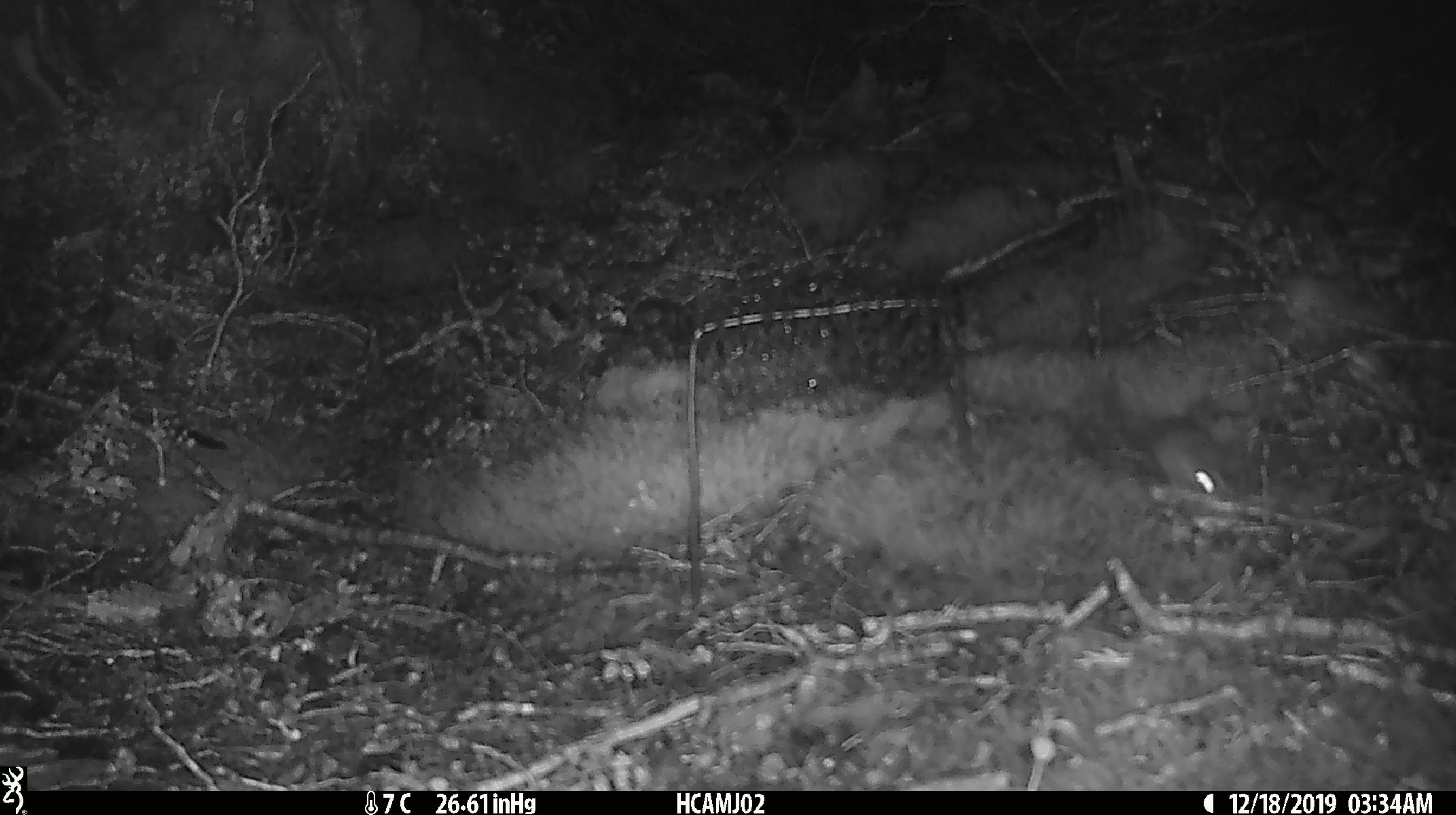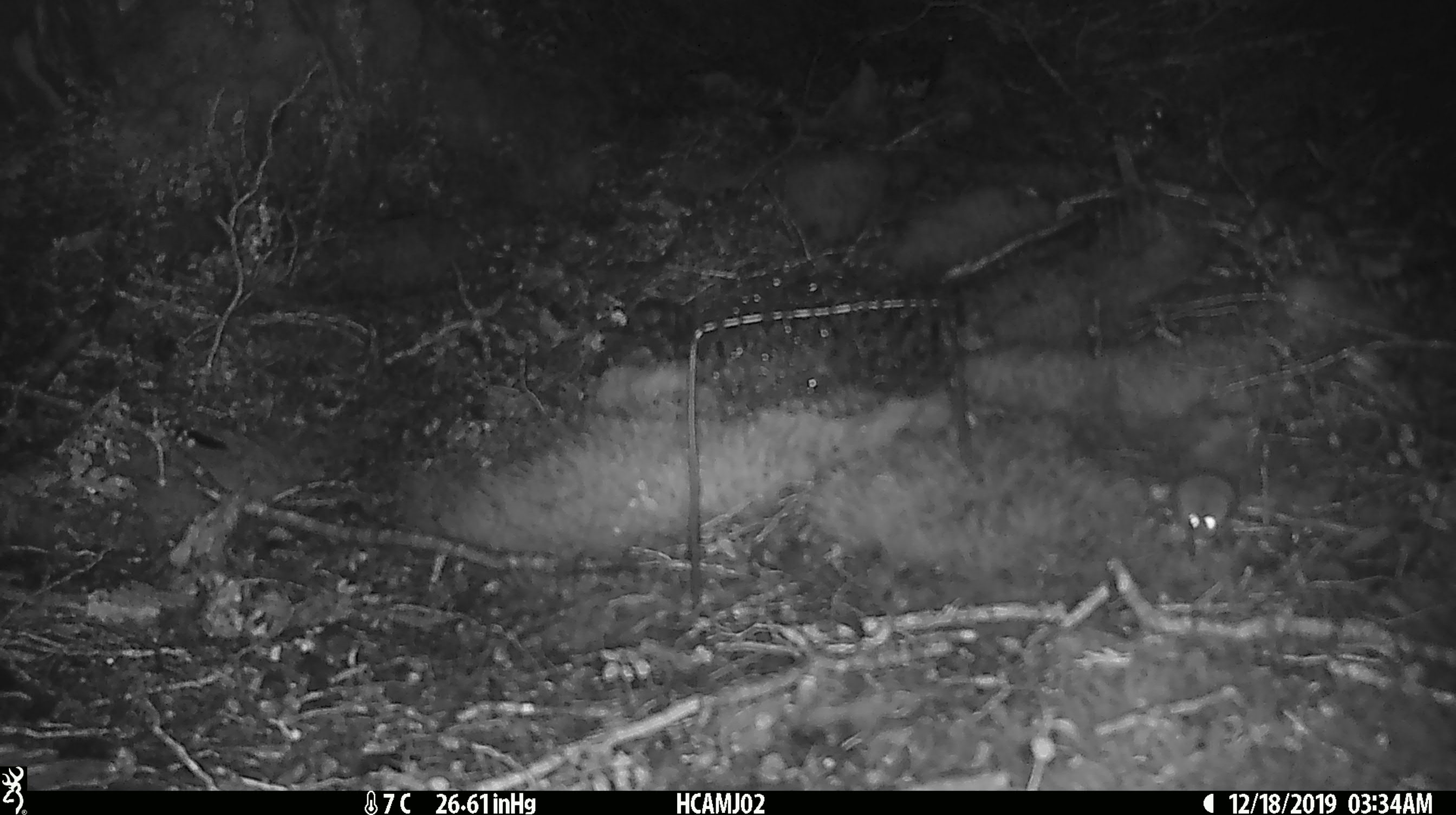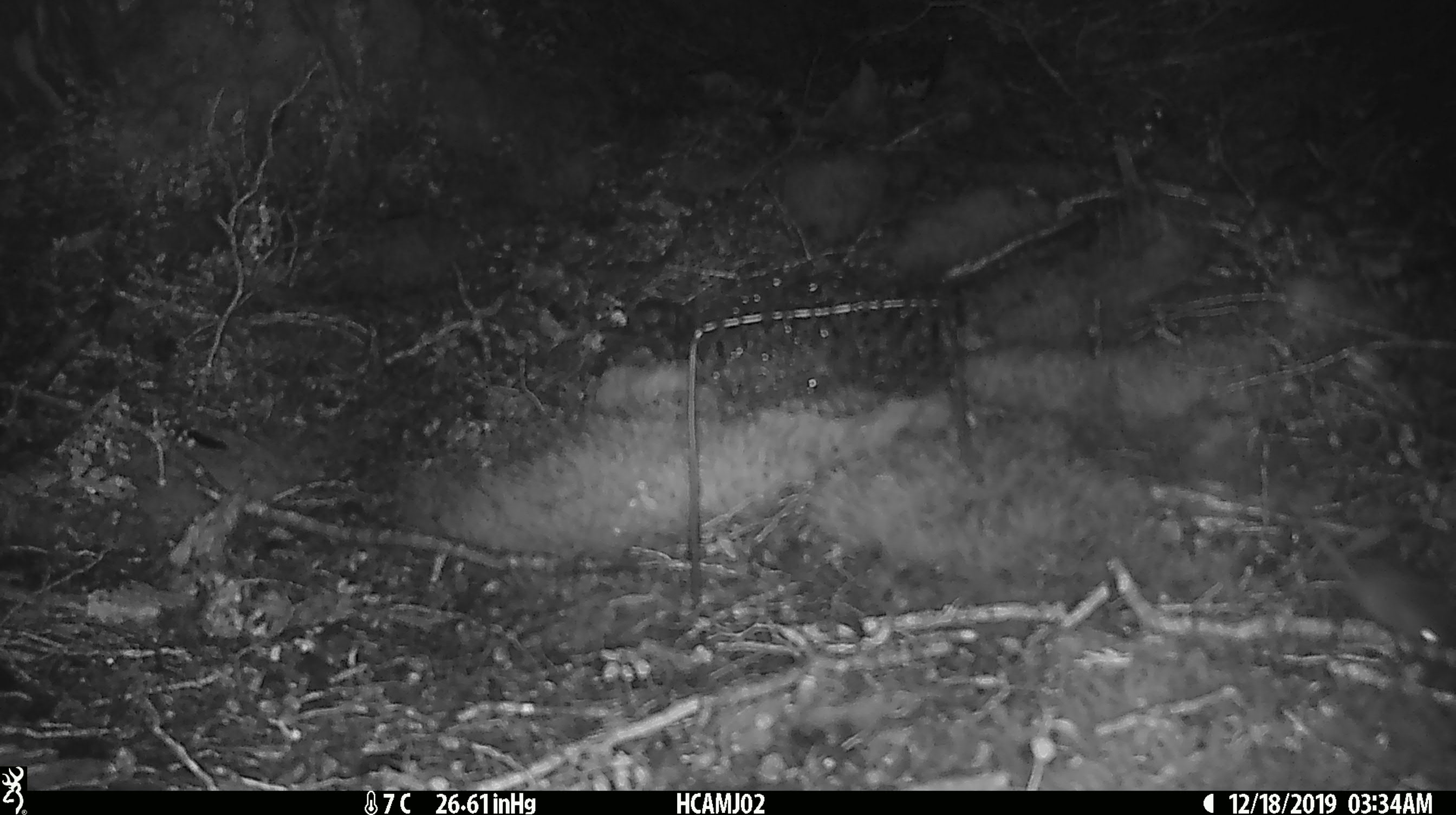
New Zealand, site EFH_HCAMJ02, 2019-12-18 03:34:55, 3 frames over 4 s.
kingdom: Animalia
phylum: Chordata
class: Mammalia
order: Rodentia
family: Muridae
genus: Mus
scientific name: Mus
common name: mouse